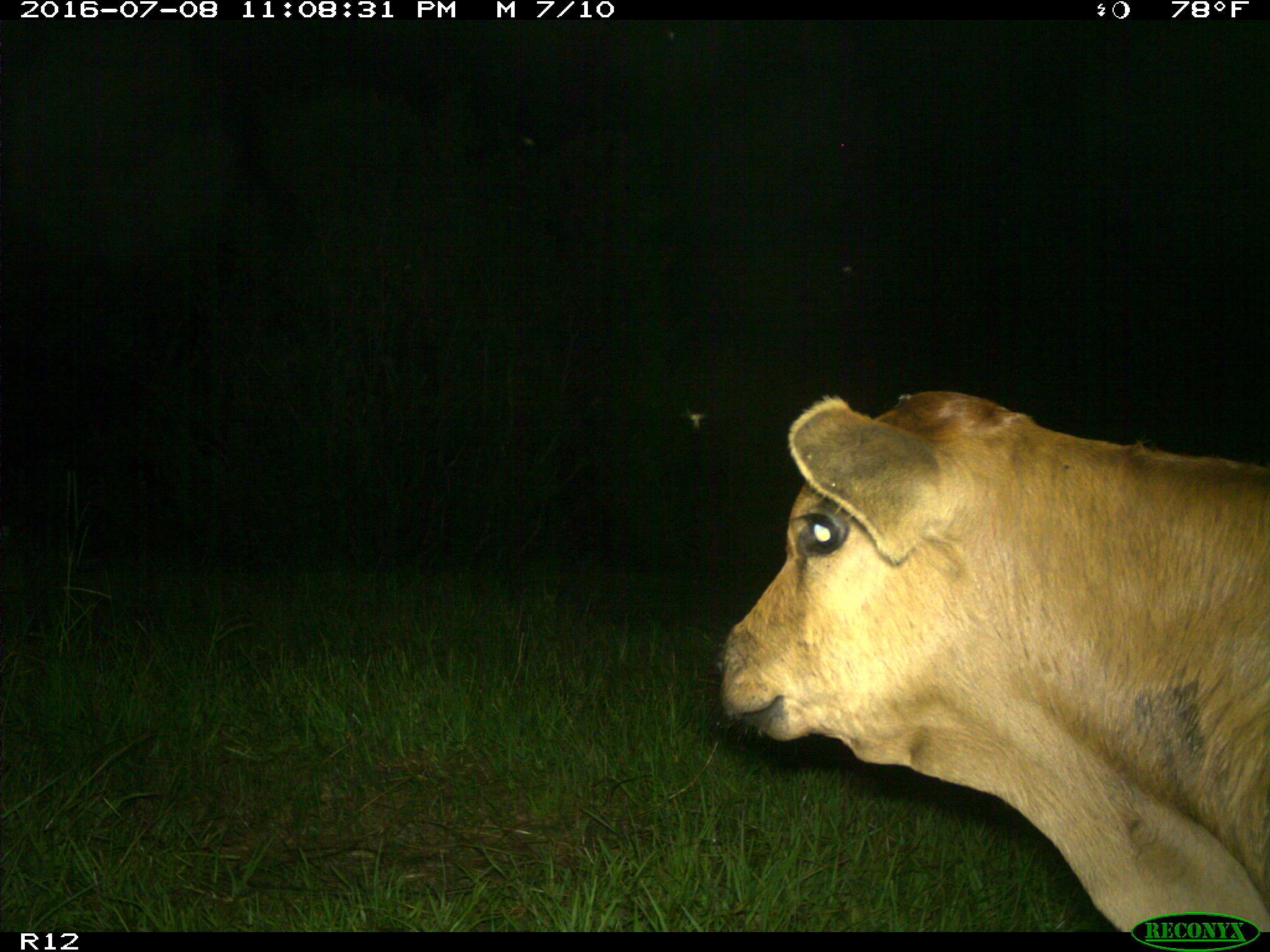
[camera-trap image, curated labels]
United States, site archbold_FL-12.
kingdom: Animalia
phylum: Chordata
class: Mammalia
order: Artiodactyla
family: Bovidae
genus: Bos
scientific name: Bos taurus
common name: domestic cow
Bos taurus (domestic cow).